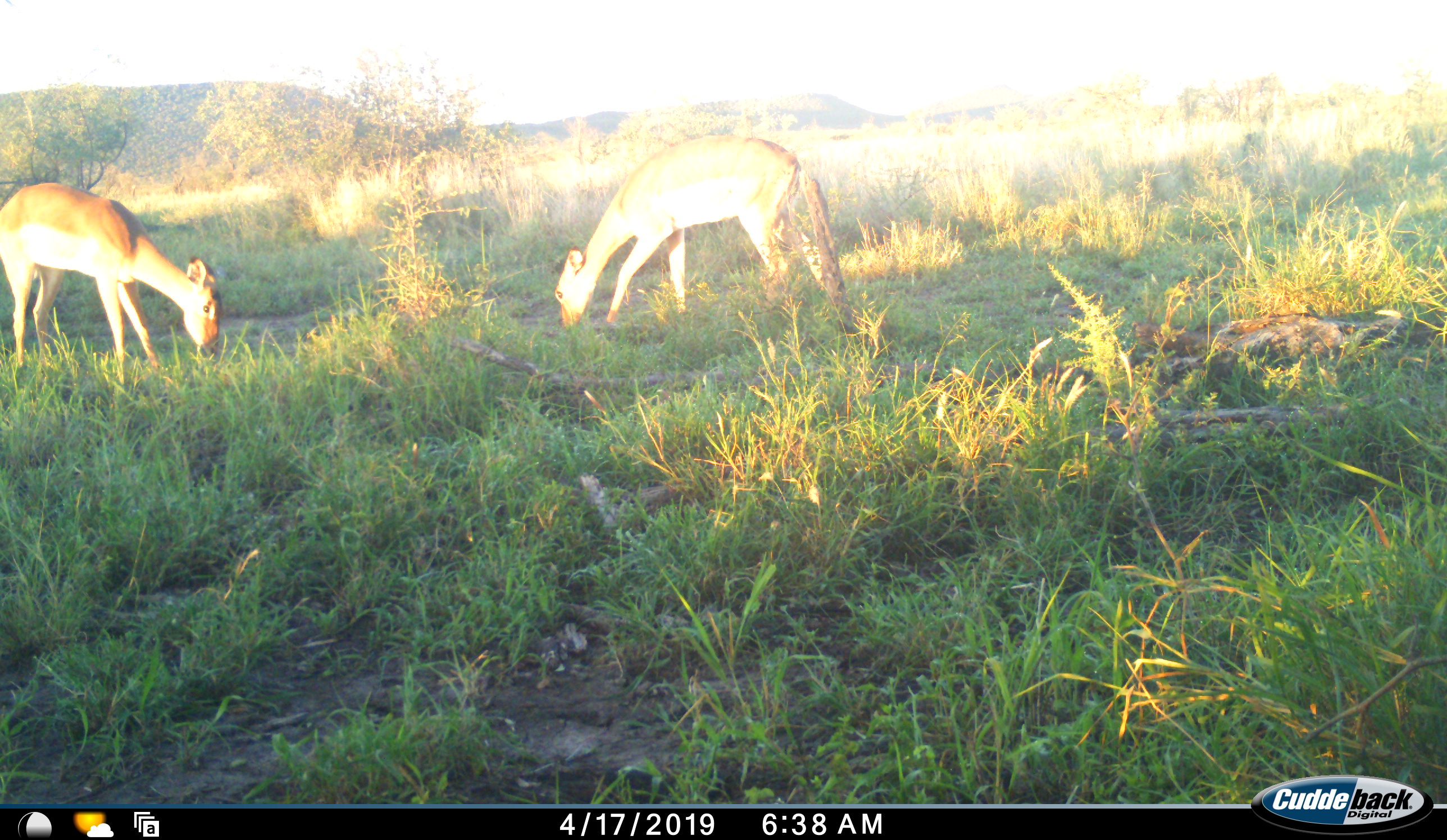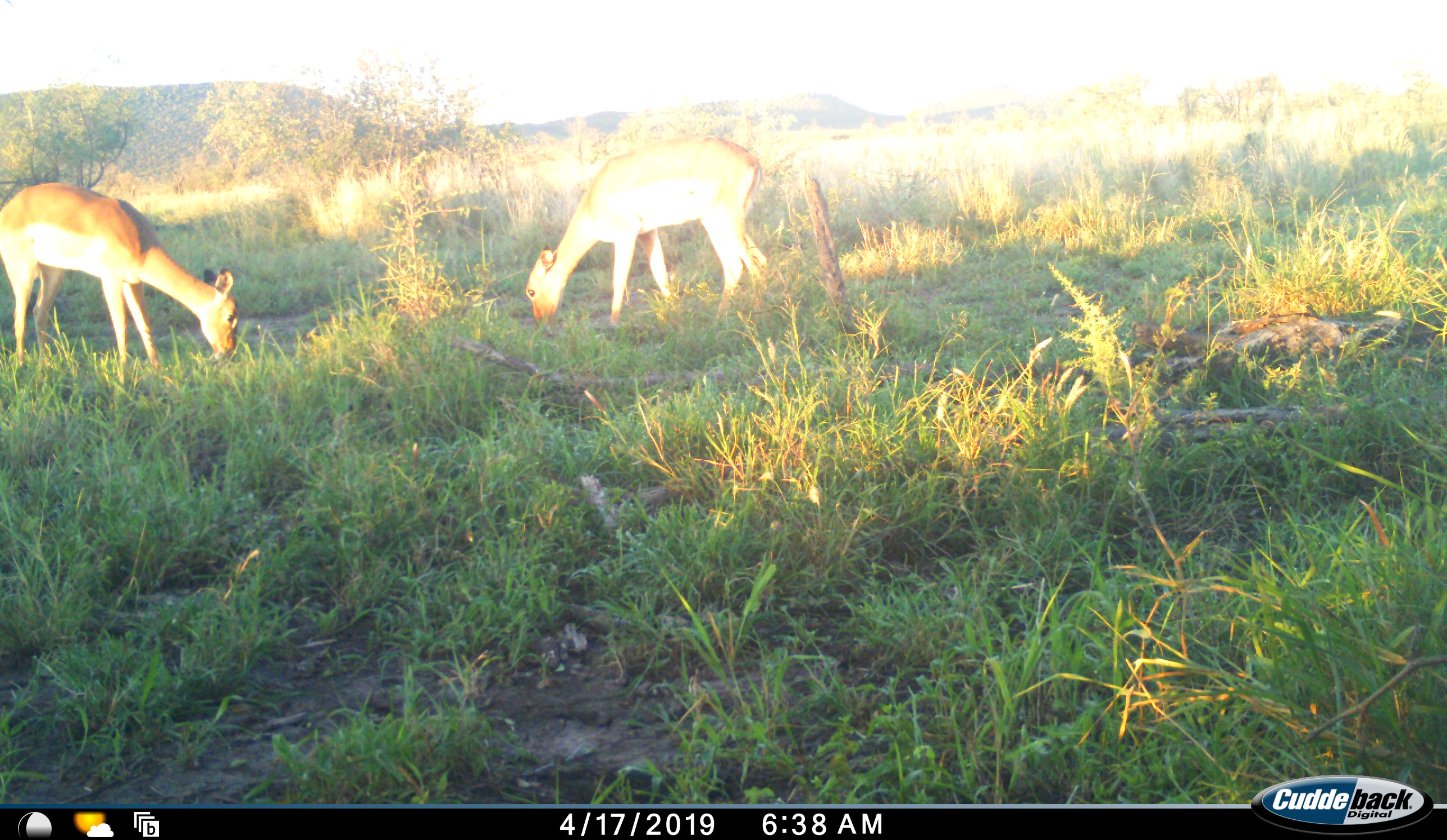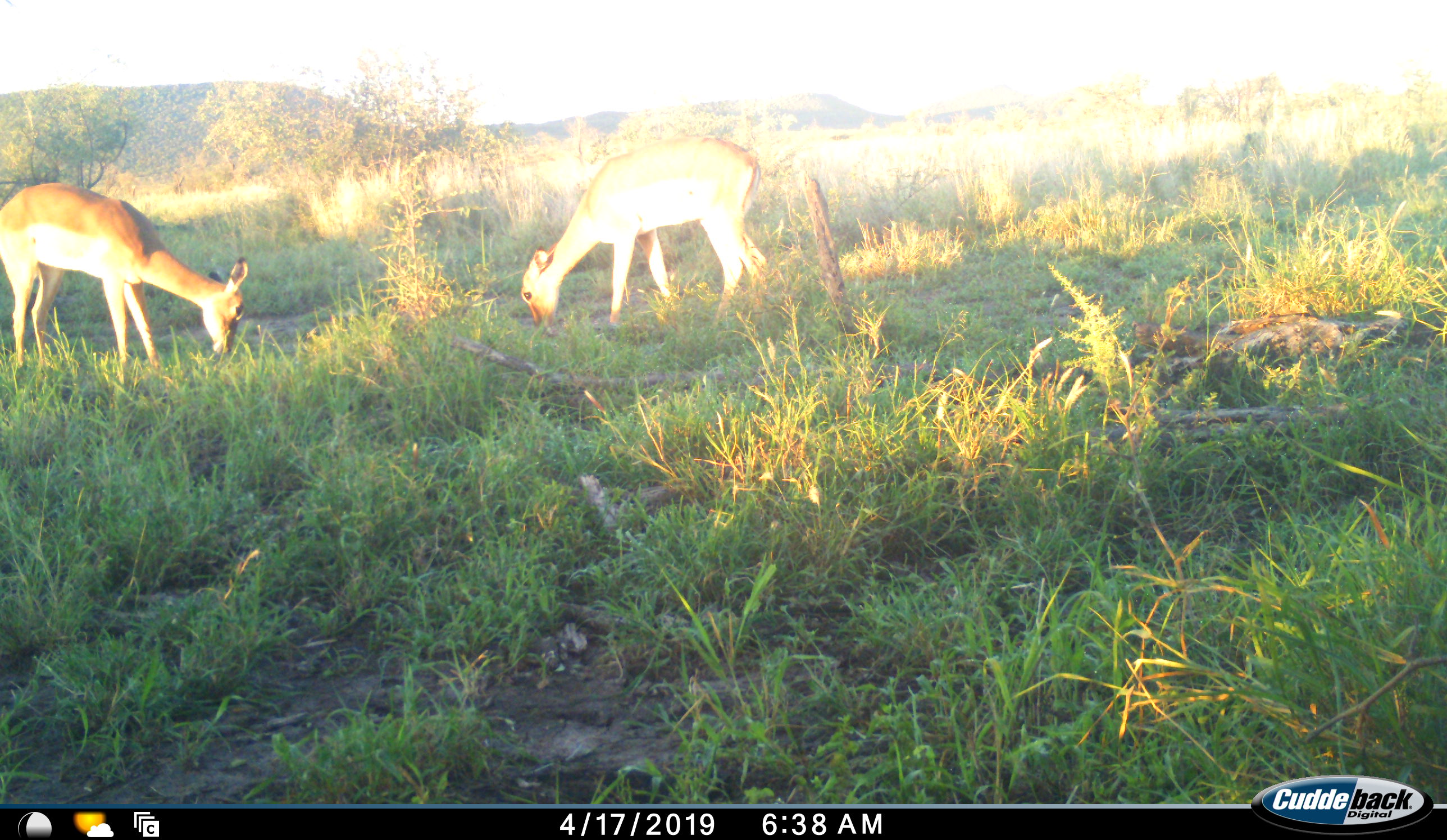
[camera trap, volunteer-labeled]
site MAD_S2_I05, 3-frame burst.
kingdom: Animalia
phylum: Chordata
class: Mammalia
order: Artiodactyla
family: Bovidae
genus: Aepyceros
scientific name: Aepyceros melampus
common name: impala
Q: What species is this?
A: Impala (Aepyceros melampus).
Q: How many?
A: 2.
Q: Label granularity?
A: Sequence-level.